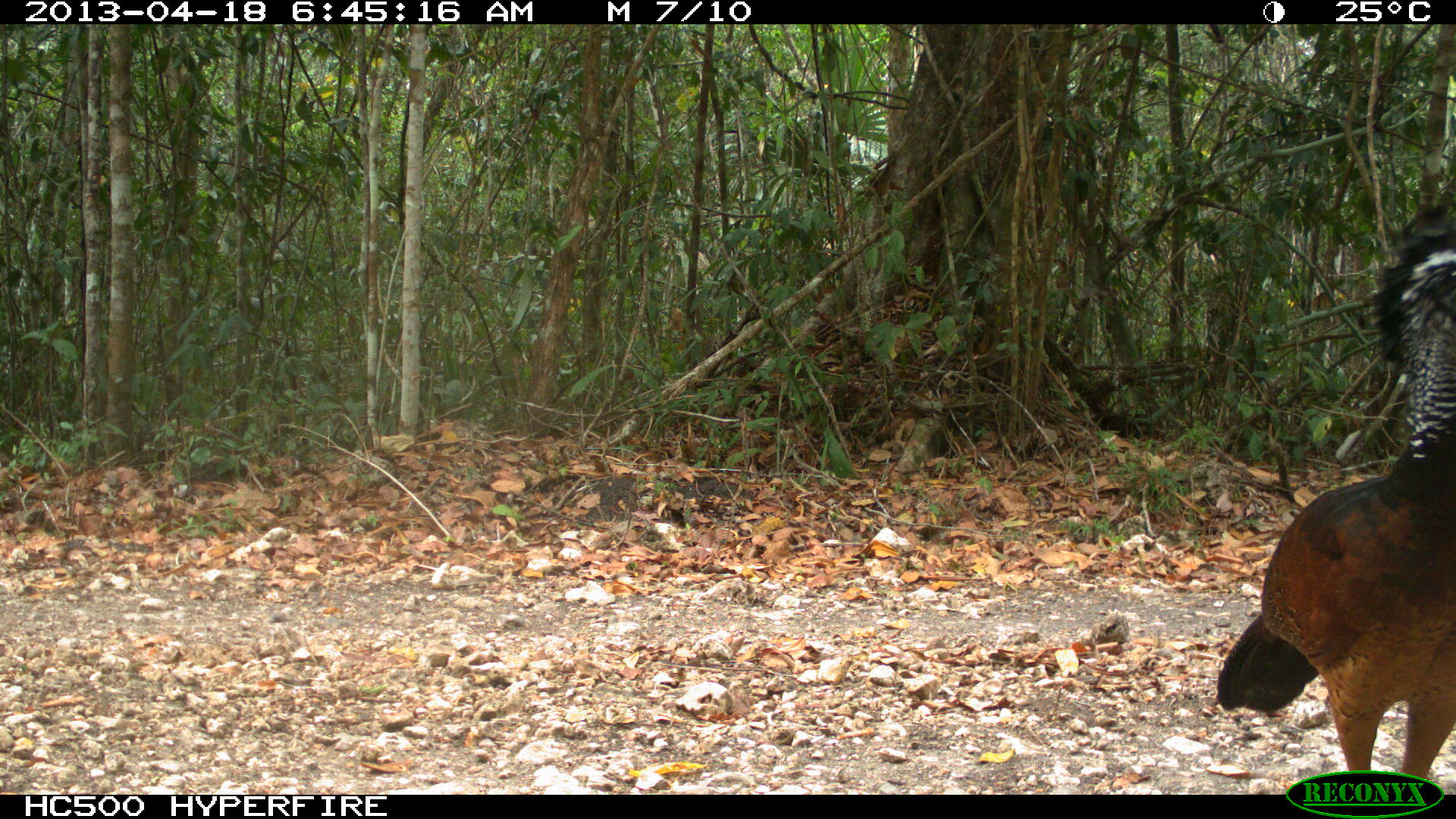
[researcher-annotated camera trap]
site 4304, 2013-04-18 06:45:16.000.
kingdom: Animalia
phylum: Chordata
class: Aves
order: Galliformes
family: Cracidae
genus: Crax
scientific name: Crax rubra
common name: great curassow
Crax rubra (great curassow), count 1, sex female.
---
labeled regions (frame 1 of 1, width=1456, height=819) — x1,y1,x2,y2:
crax rubra: 1210,216,1456,779